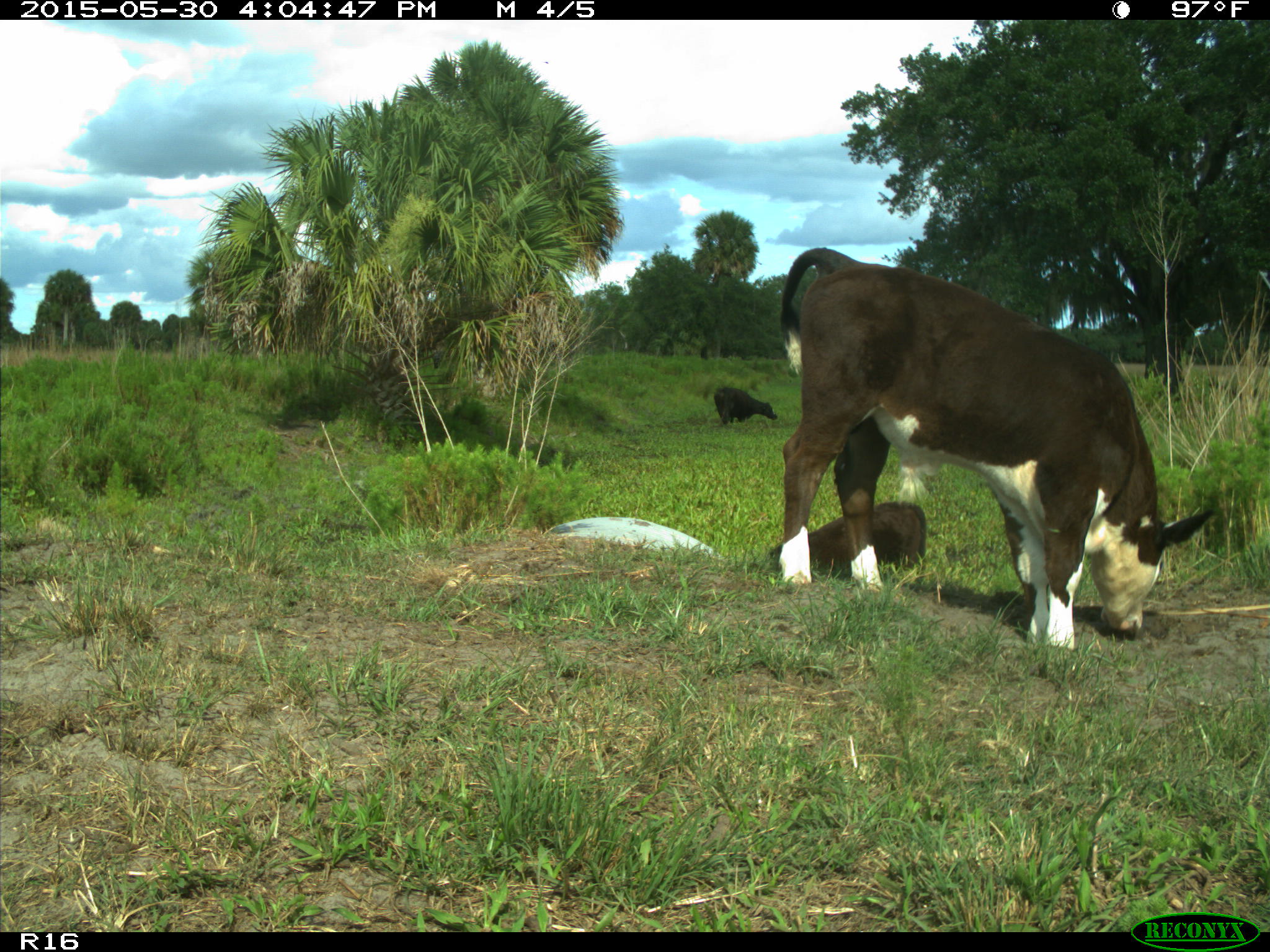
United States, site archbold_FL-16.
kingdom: Animalia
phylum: Chordata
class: Mammalia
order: Artiodactyla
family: Bovidae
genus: Bos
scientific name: Bos taurus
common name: domestic cow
Bos taurus (domestic cow).